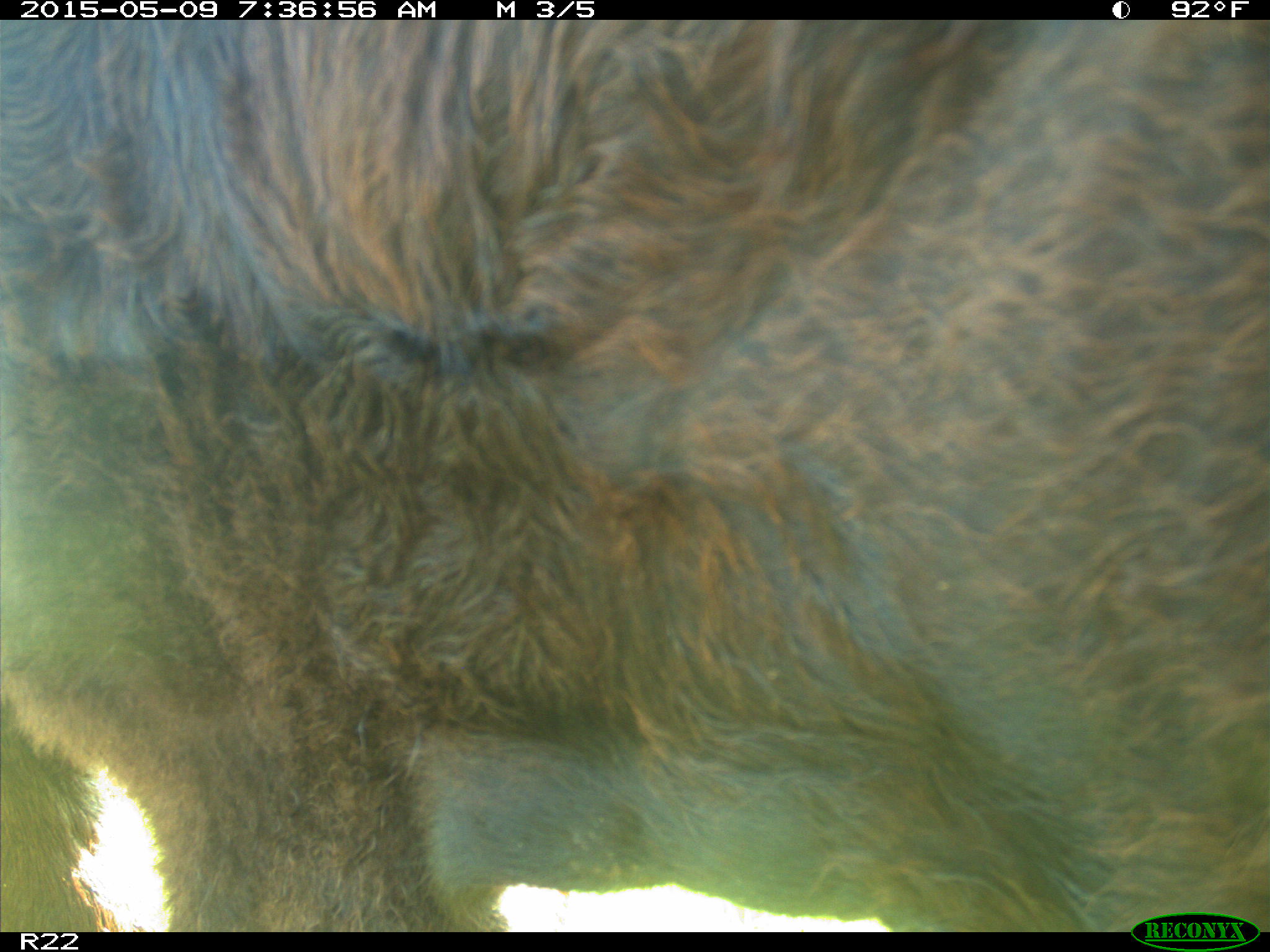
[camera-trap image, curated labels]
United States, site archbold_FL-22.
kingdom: Animalia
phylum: Chordata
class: Mammalia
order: Artiodactyla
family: Bovidae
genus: Bos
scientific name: Bos taurus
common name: domestic cow